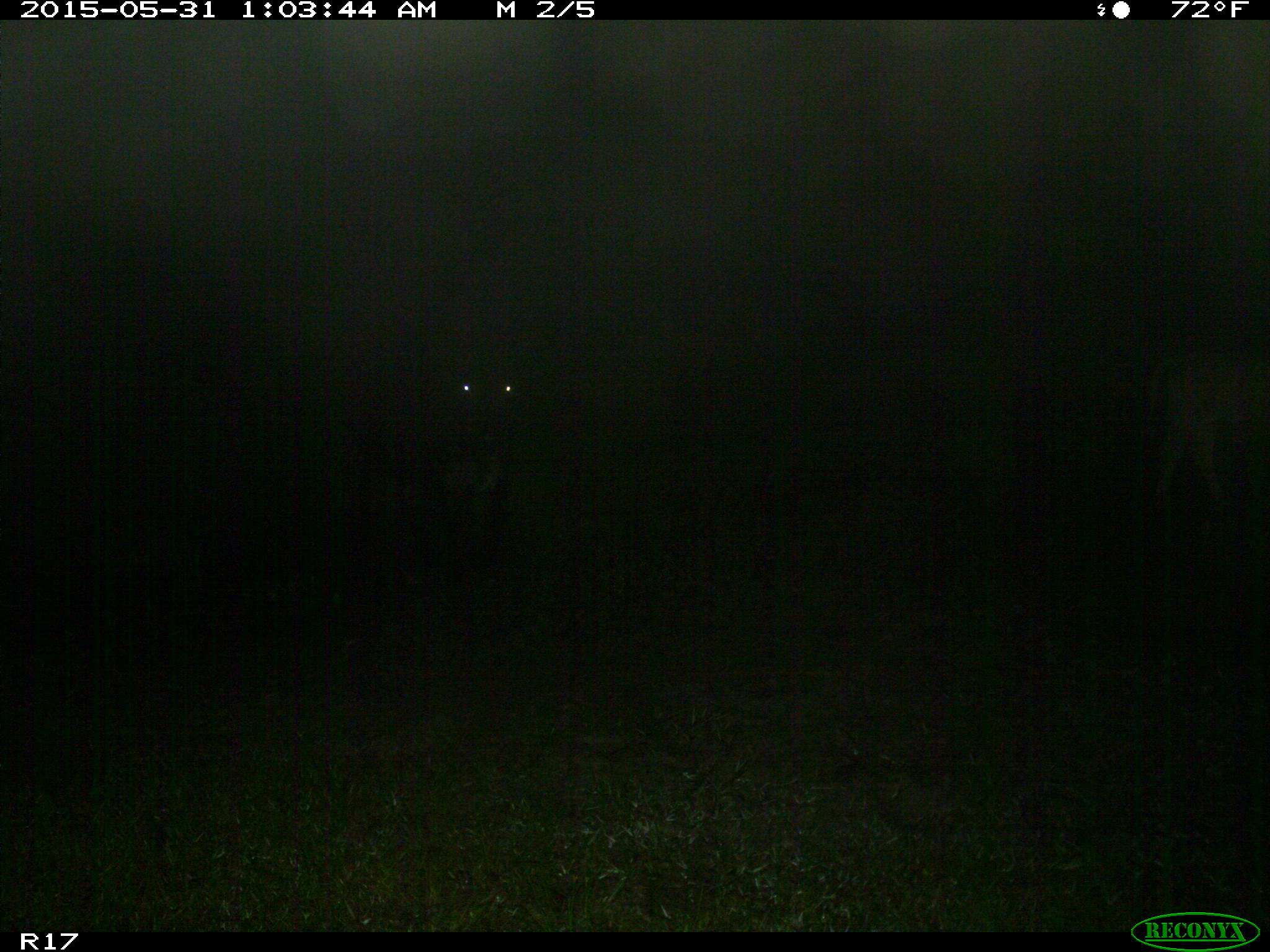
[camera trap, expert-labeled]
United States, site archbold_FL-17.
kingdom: Animalia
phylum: Chordata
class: Mammalia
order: Artiodactyla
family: Bovidae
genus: Bos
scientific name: Bos taurus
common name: domestic cow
Bos taurus (domestic cow).